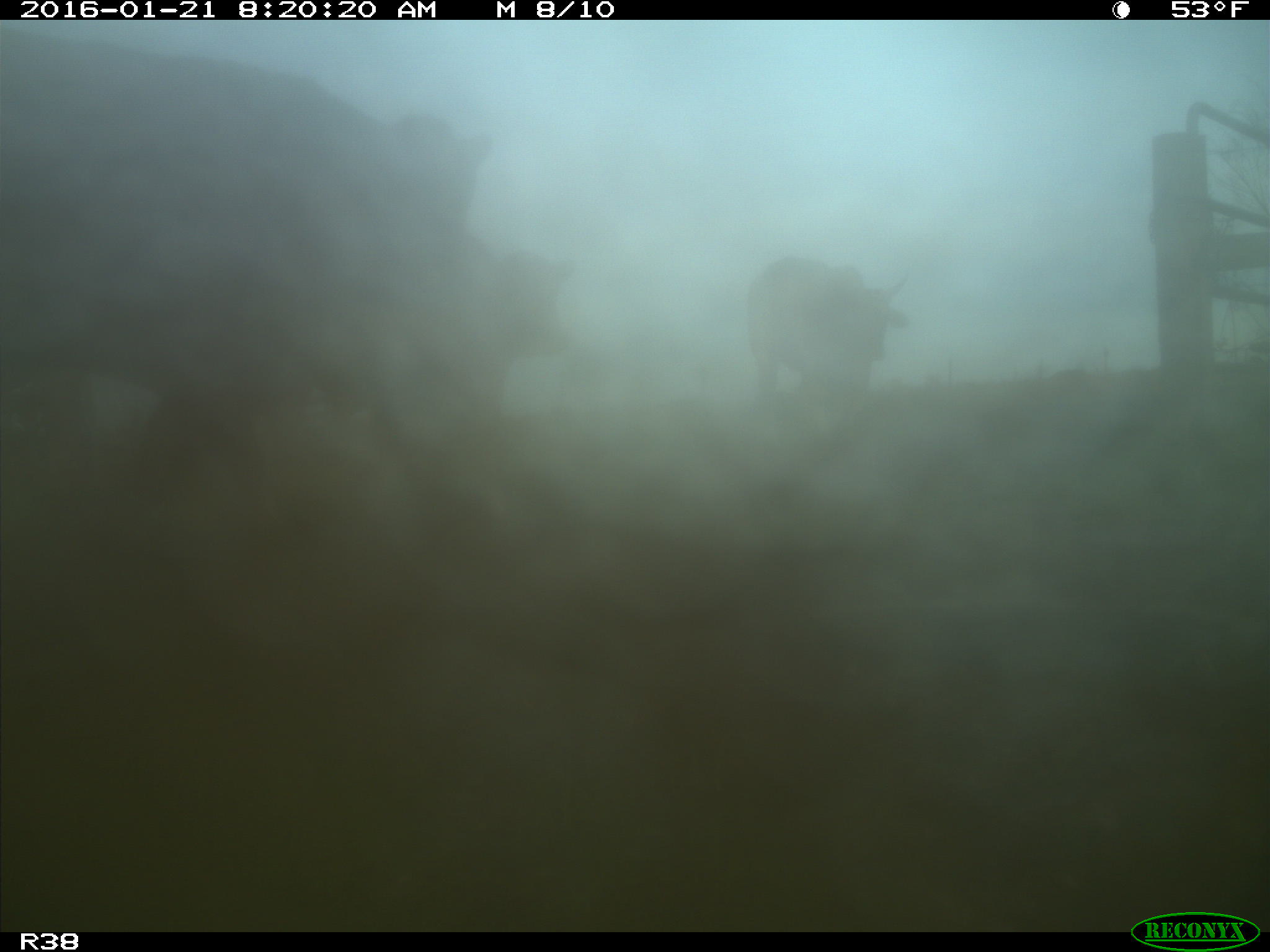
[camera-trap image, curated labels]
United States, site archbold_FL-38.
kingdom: Animalia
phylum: Chordata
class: Mammalia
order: Artiodactyla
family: Bovidae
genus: Bos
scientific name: Bos taurus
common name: domestic cow